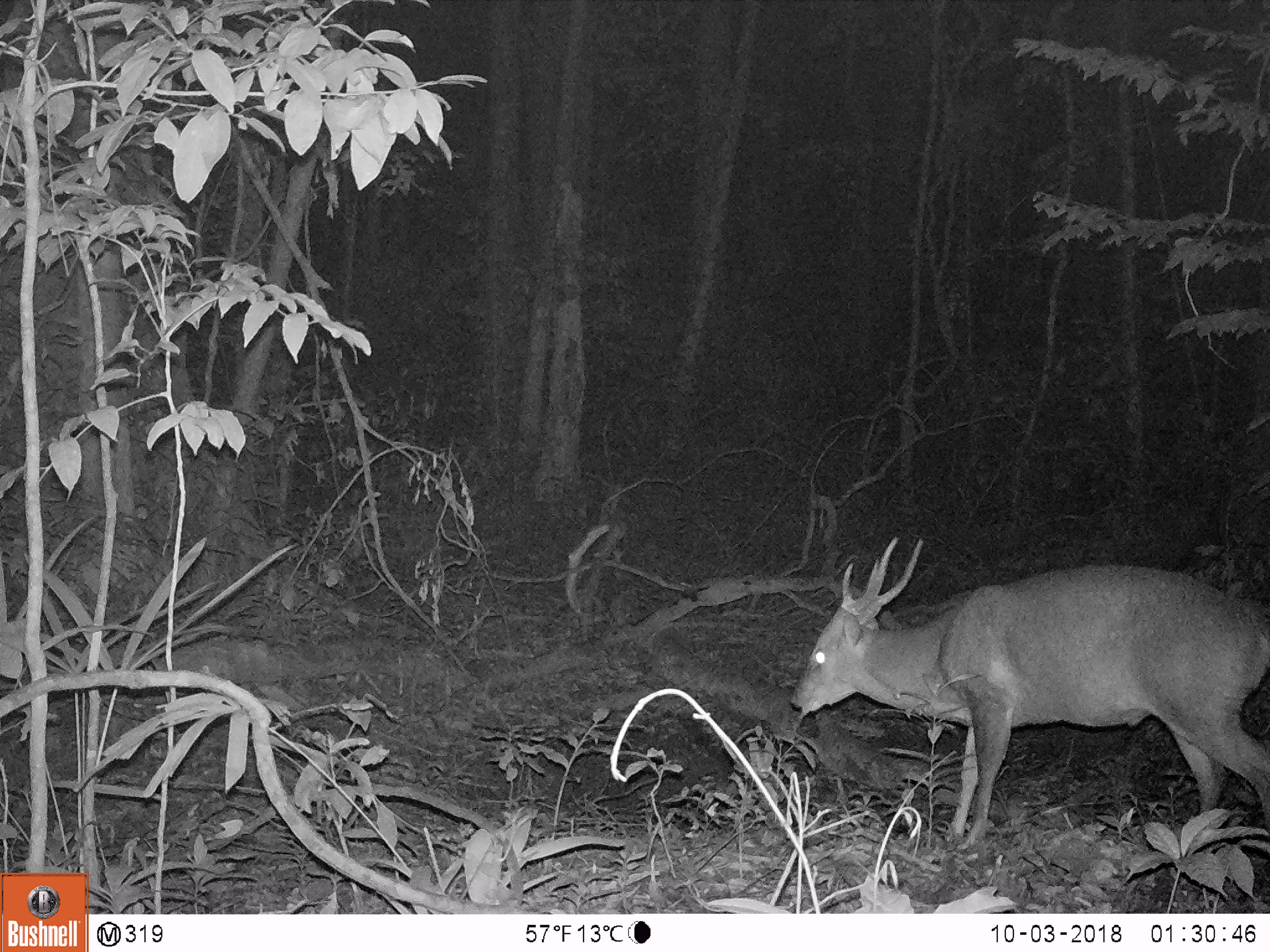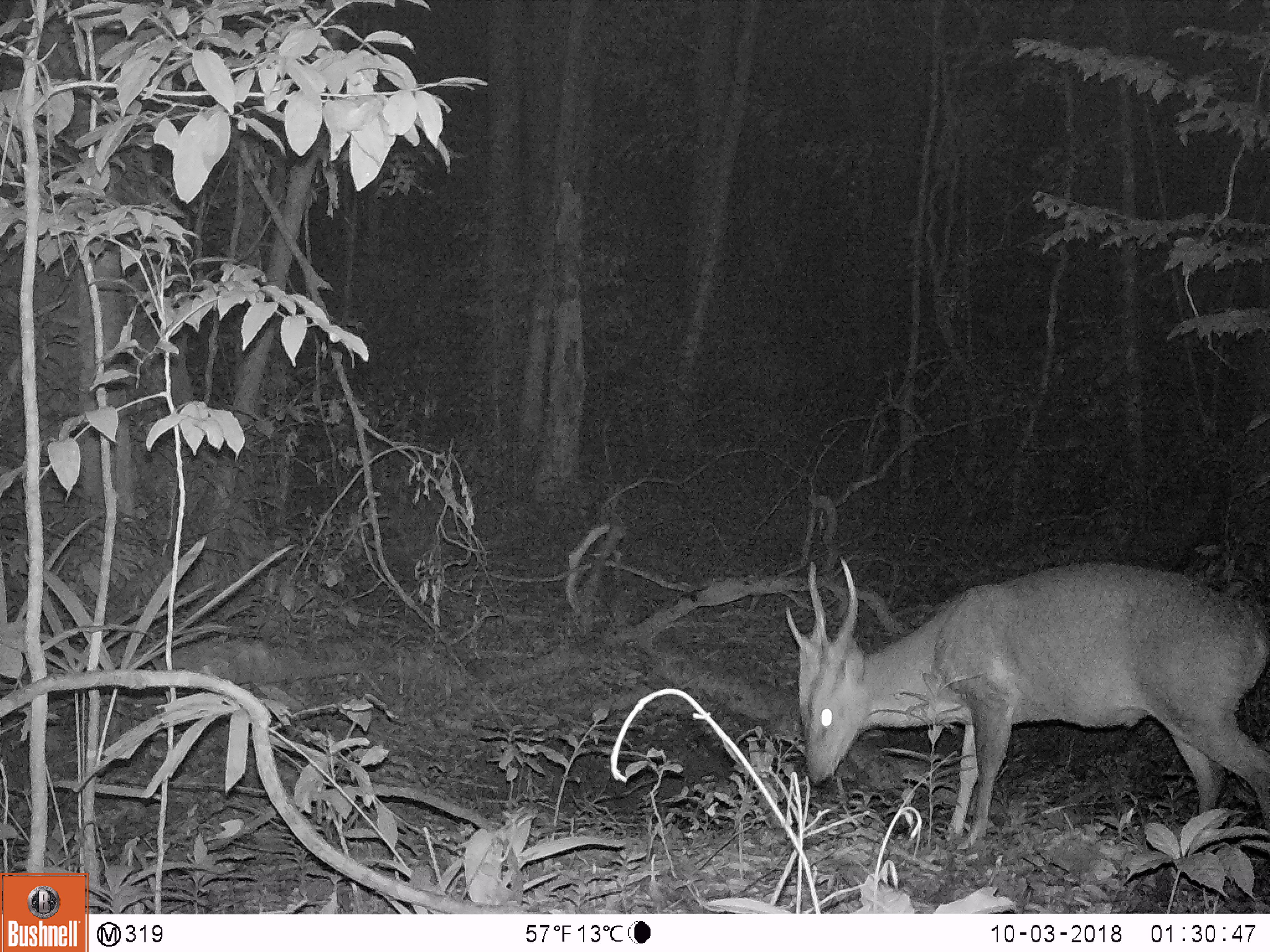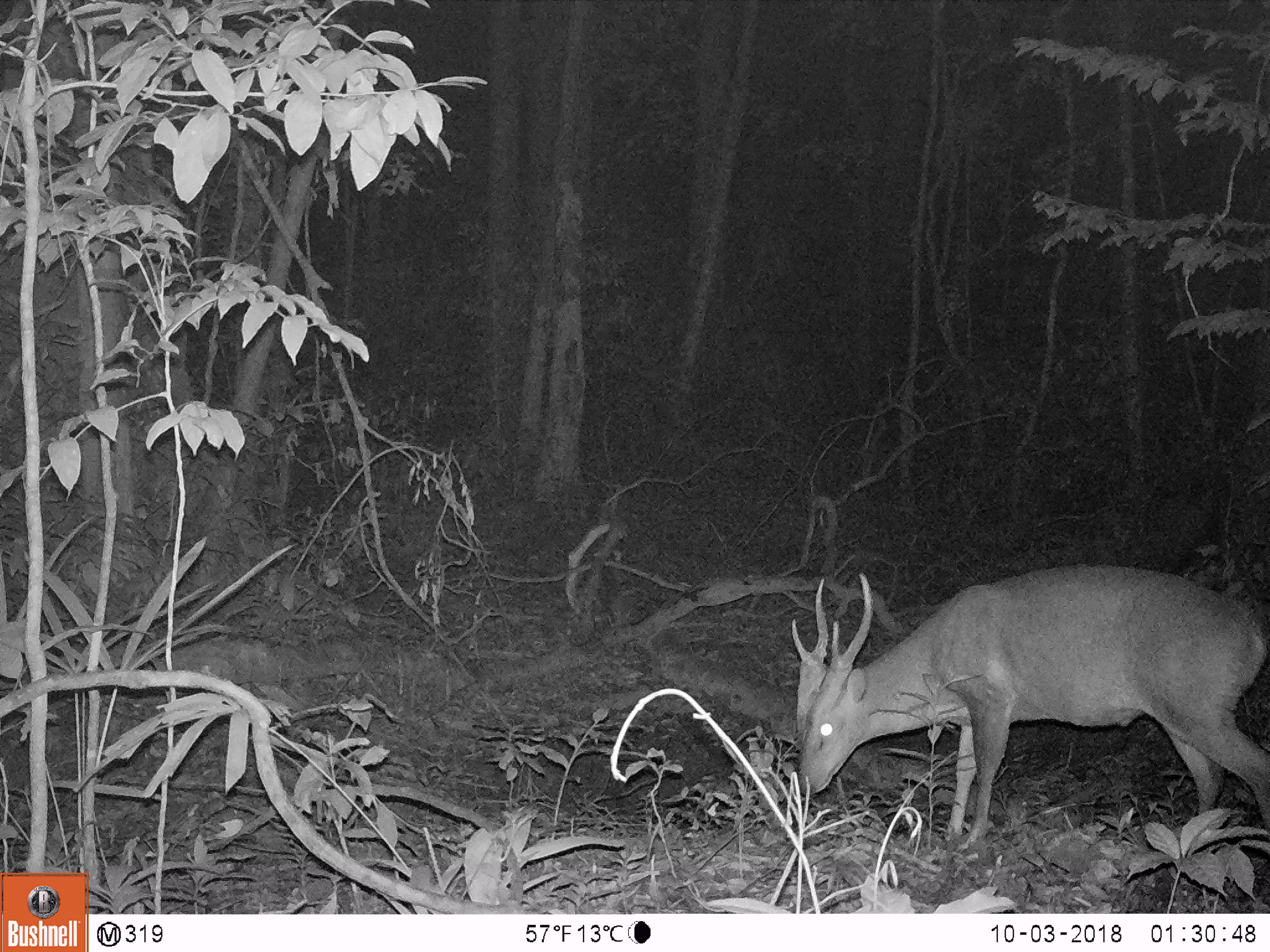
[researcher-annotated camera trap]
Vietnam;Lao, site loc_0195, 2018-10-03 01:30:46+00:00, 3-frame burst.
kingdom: Animalia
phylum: Chordata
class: Mammalia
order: Artiodactyla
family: Cervidae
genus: Muntiacus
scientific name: Muntiacus vuquangensis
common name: large-antlered muntjac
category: large antlered muntjac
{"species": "large antlered muntjac (large-antlered muntjac) (Muntiacus vuquangensis)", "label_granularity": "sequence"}